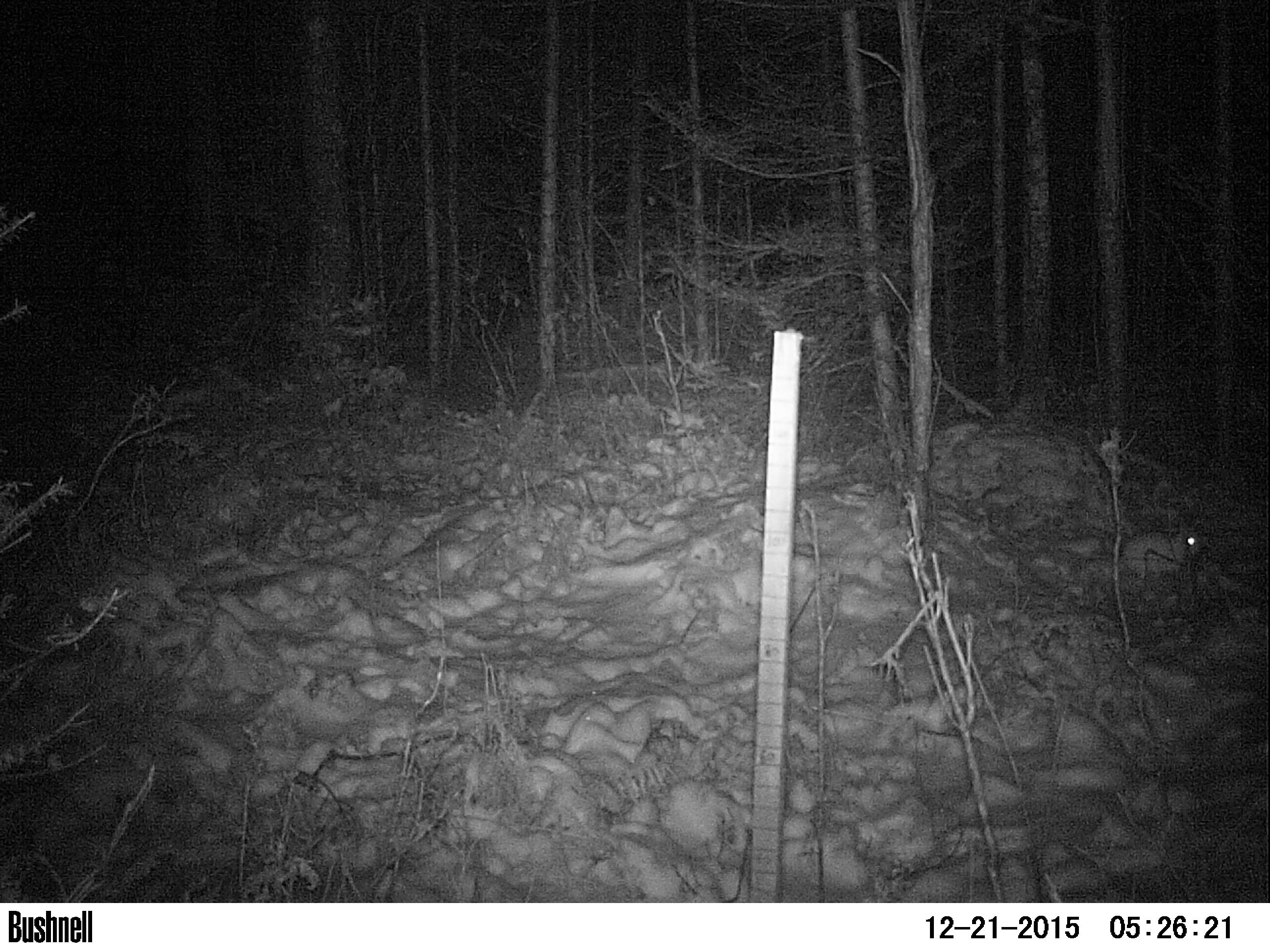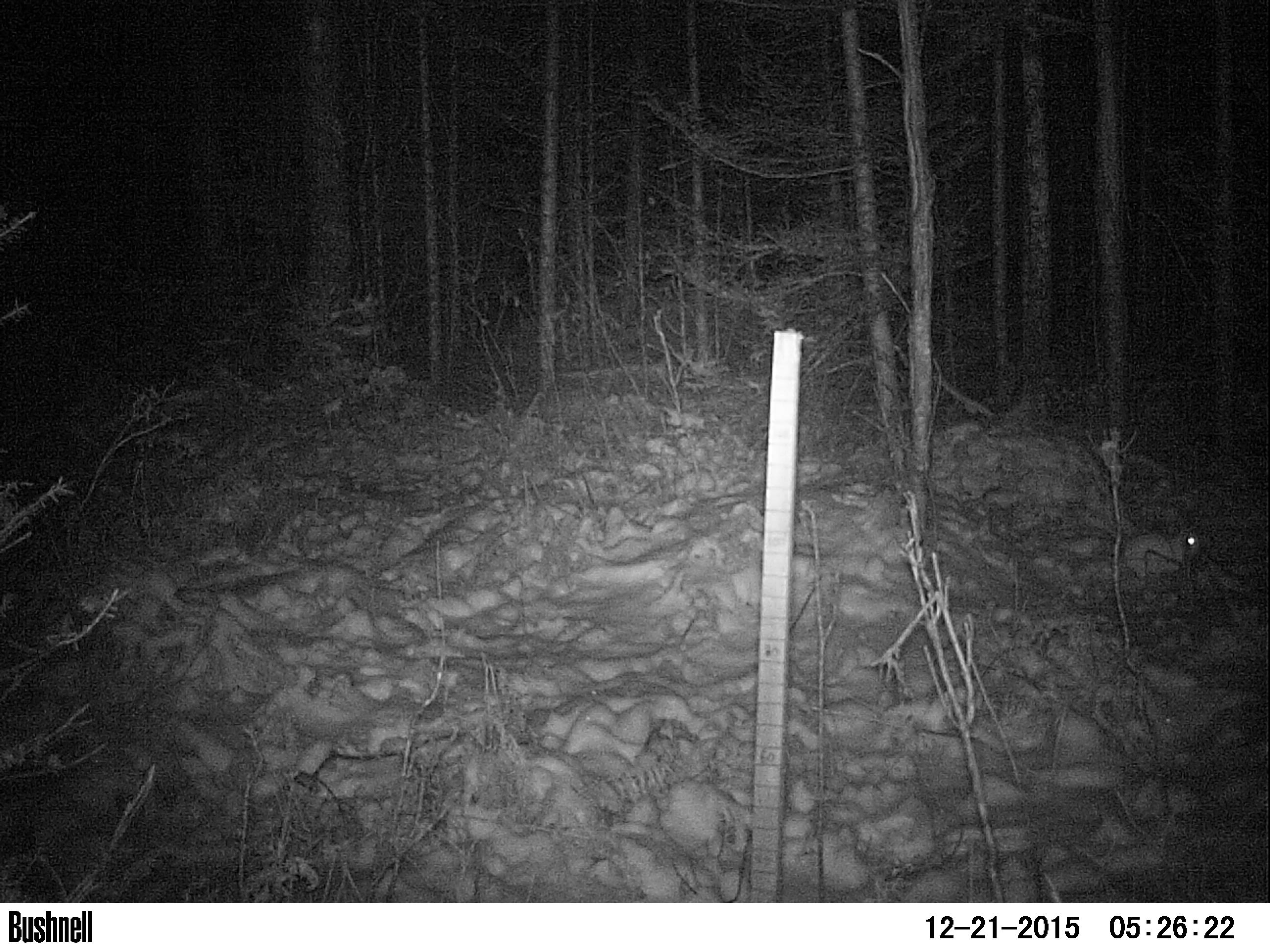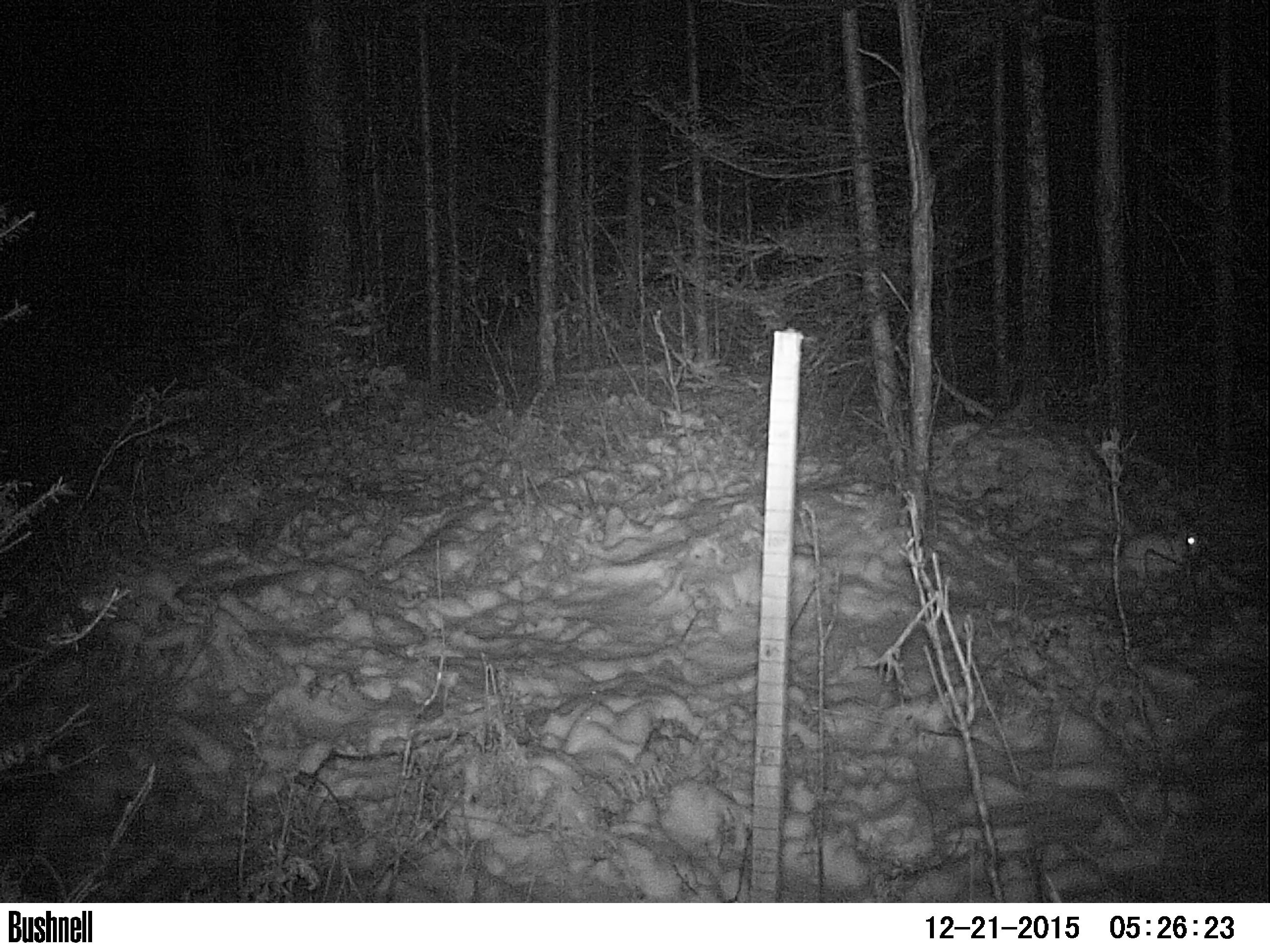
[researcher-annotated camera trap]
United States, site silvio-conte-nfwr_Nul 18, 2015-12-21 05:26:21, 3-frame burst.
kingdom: Animalia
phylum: Chordata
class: Mammalia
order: Lagomorpha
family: Leporidae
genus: Lepus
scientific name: Lepus americanus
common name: snowshoe hare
Snowshoe hare (Lepus americanus).